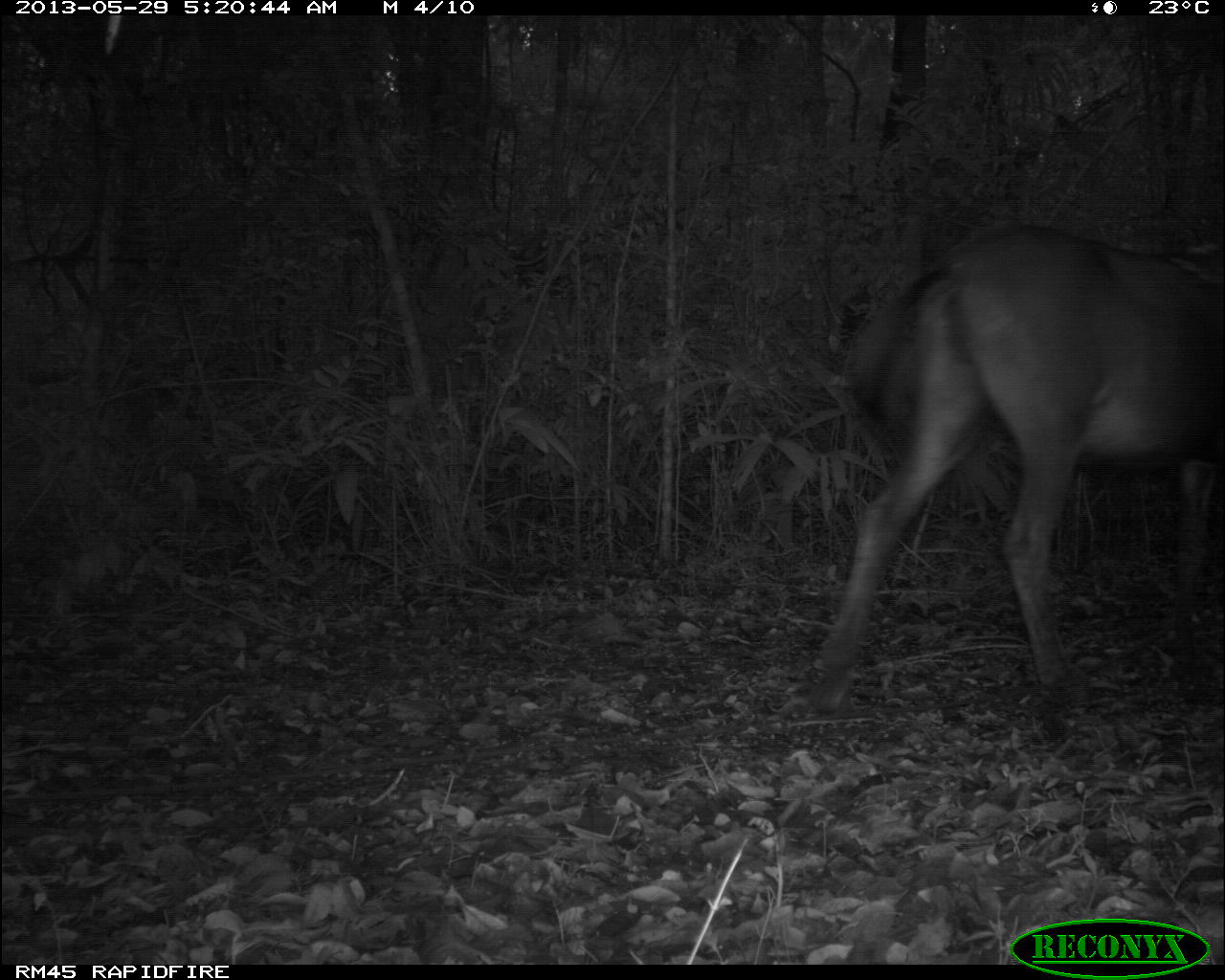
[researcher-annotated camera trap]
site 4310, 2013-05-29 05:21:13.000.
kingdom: Animalia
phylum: Chordata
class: Mammalia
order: Perissodactyla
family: Equidae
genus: Equus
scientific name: Equus ferus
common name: wild horse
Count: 1.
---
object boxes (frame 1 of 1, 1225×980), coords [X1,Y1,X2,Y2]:
equus ferus: [808,217,1217,711]